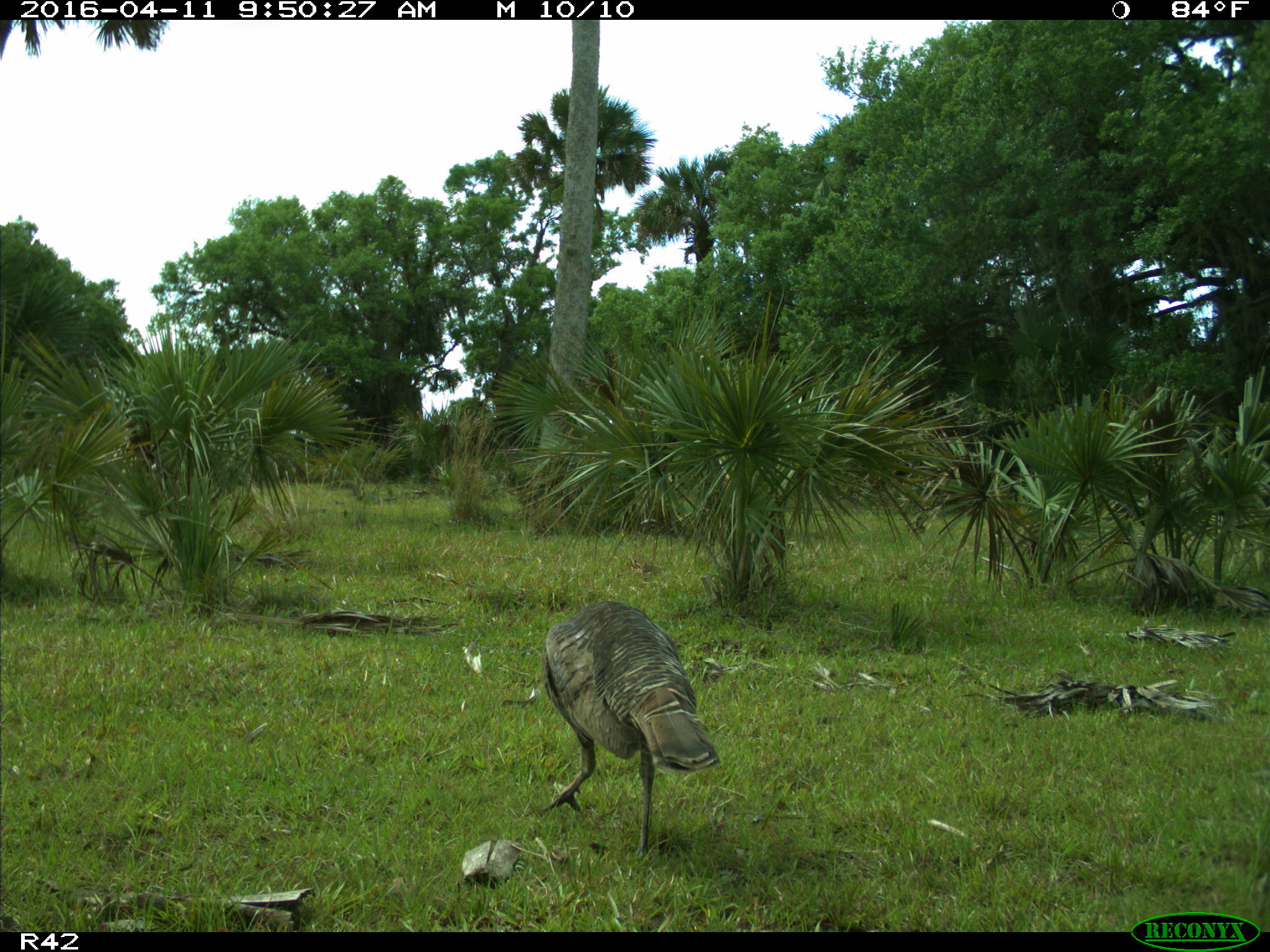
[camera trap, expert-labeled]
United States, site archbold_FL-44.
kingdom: Animalia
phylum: Chordata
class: Aves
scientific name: Aves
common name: birds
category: unidentified bird